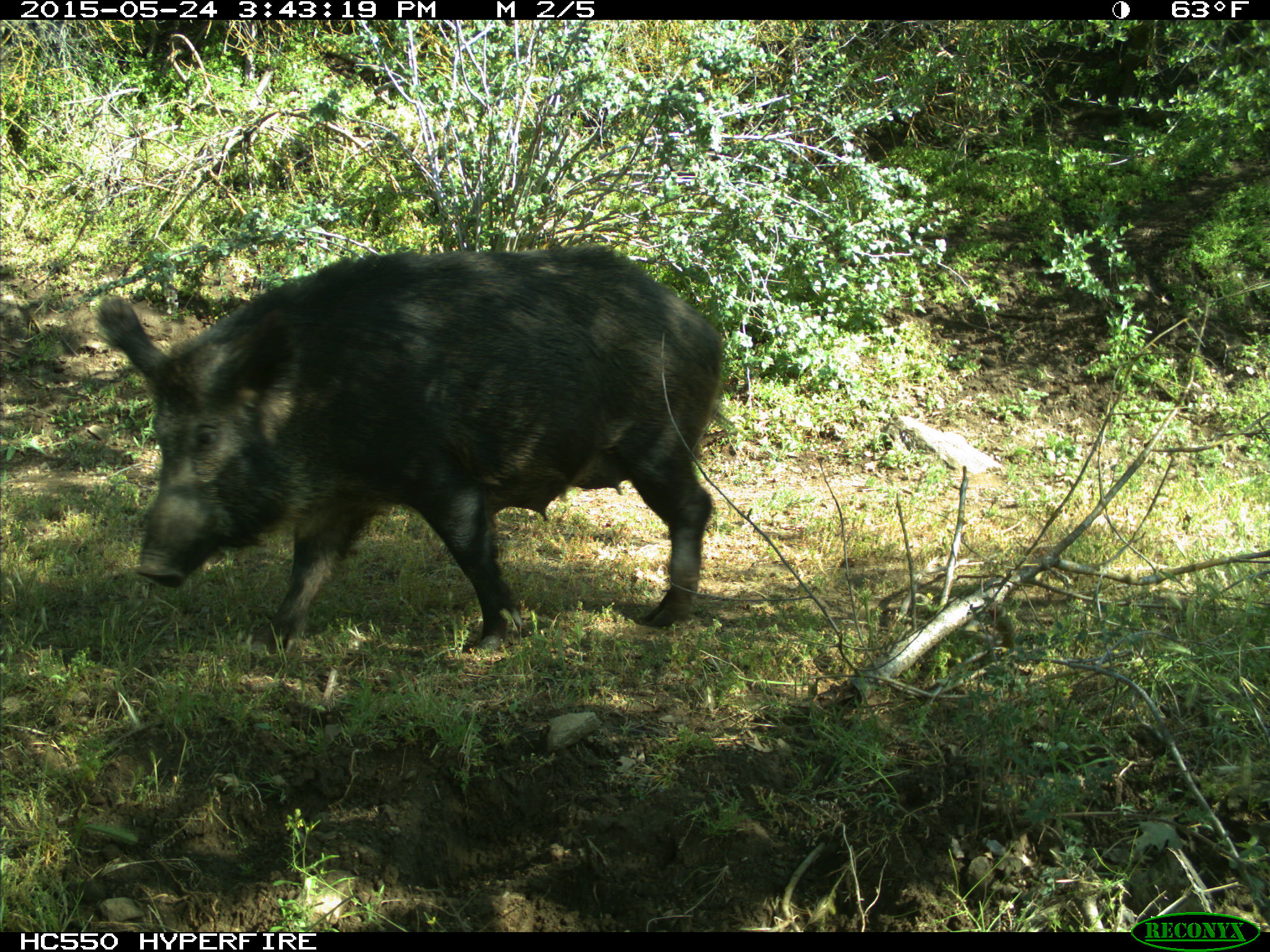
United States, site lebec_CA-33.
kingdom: Animalia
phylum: Chordata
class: Mammalia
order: Artiodactyla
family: Suidae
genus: Sus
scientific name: Sus scrofa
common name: wild boar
Sus scrofa (wild boar).